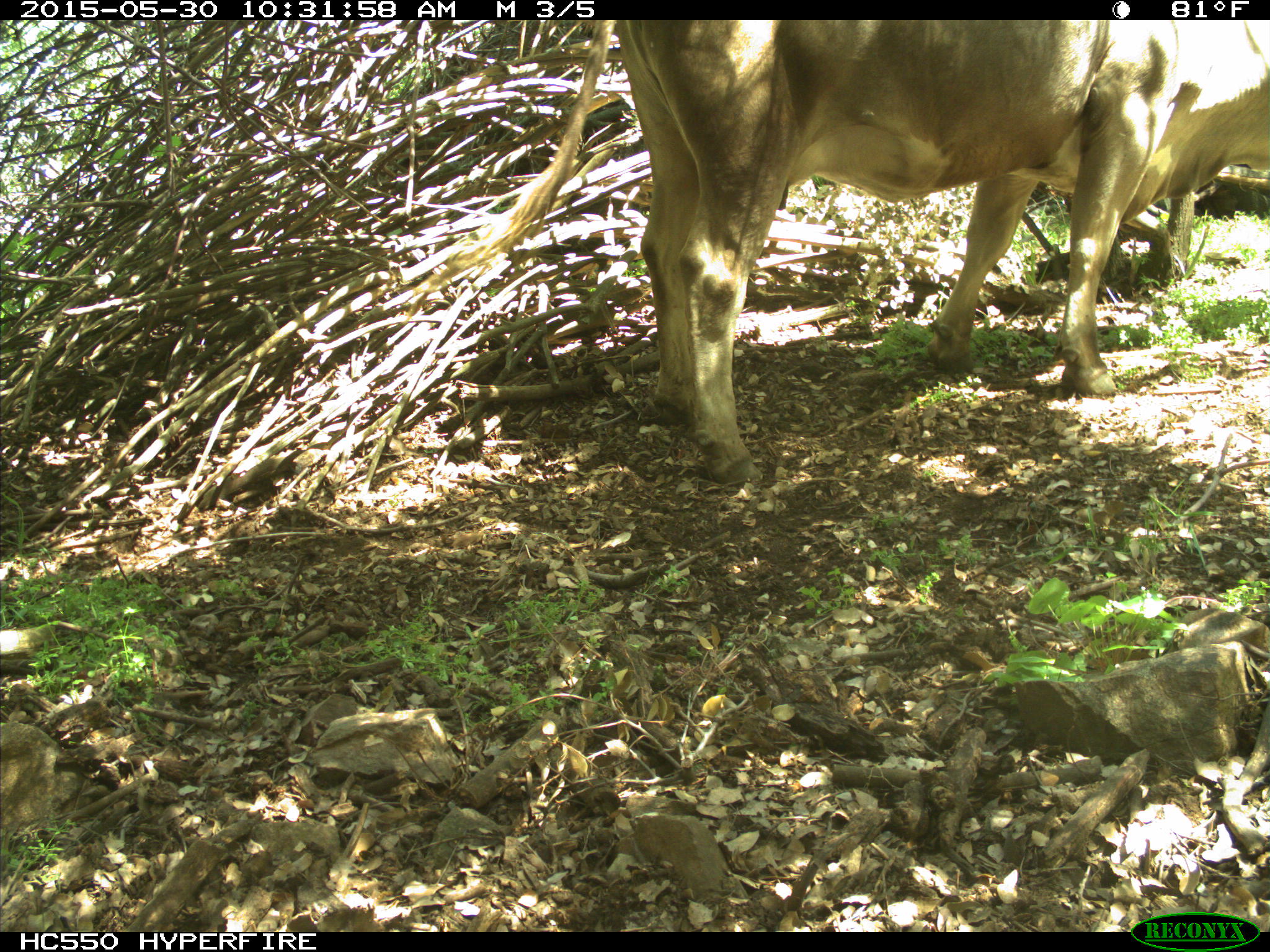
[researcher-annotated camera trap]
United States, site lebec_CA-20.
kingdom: Animalia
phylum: Chordata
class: Mammalia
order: Artiodactyla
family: Bovidae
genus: Bos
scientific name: Bos taurus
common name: domestic cow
Bos taurus (domestic cow).